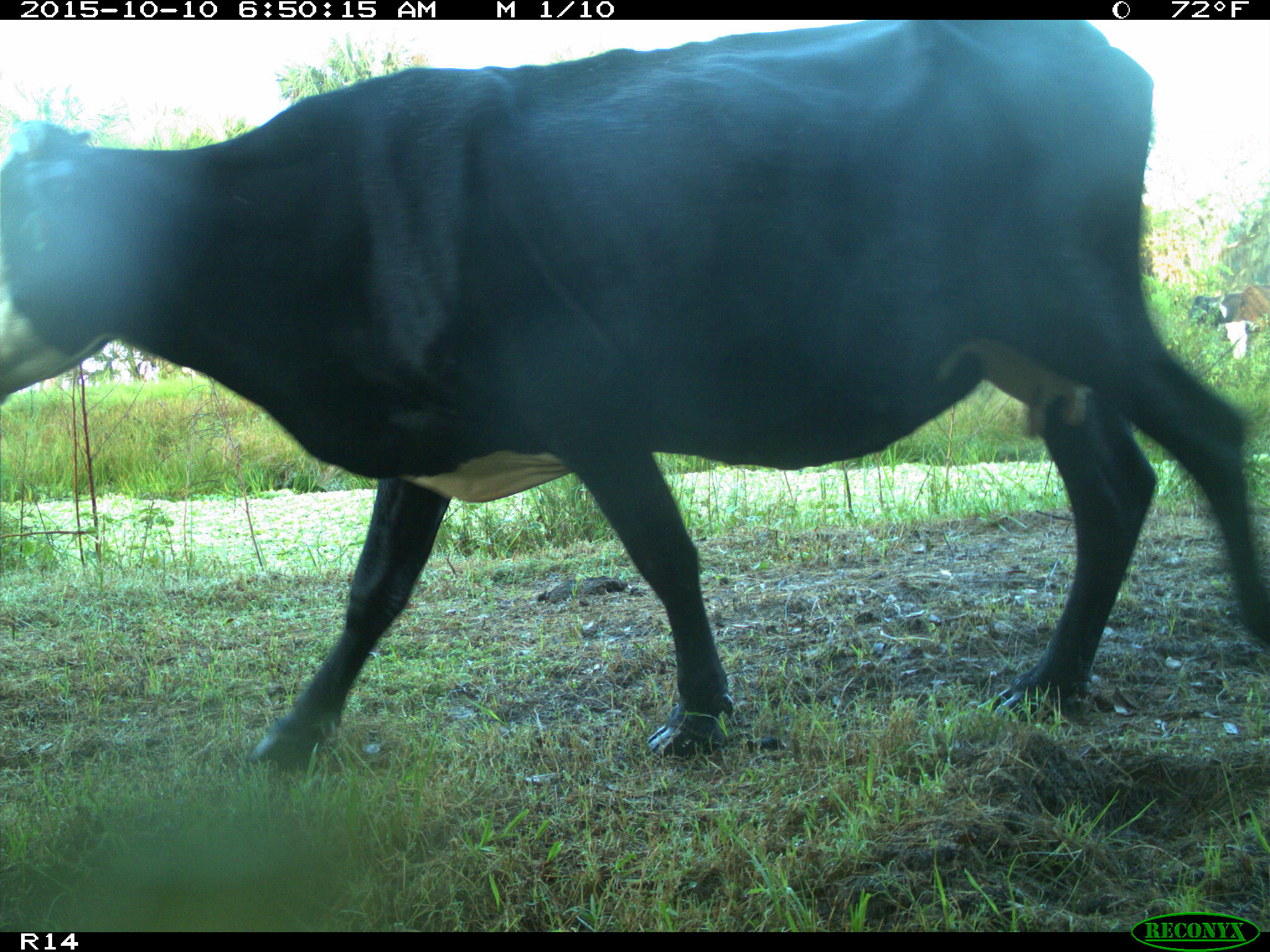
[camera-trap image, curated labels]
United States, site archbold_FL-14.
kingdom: Animalia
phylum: Chordata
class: Mammalia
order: Artiodactyla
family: Bovidae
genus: Bos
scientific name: Bos taurus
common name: domestic cow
Bos taurus (domestic cow).